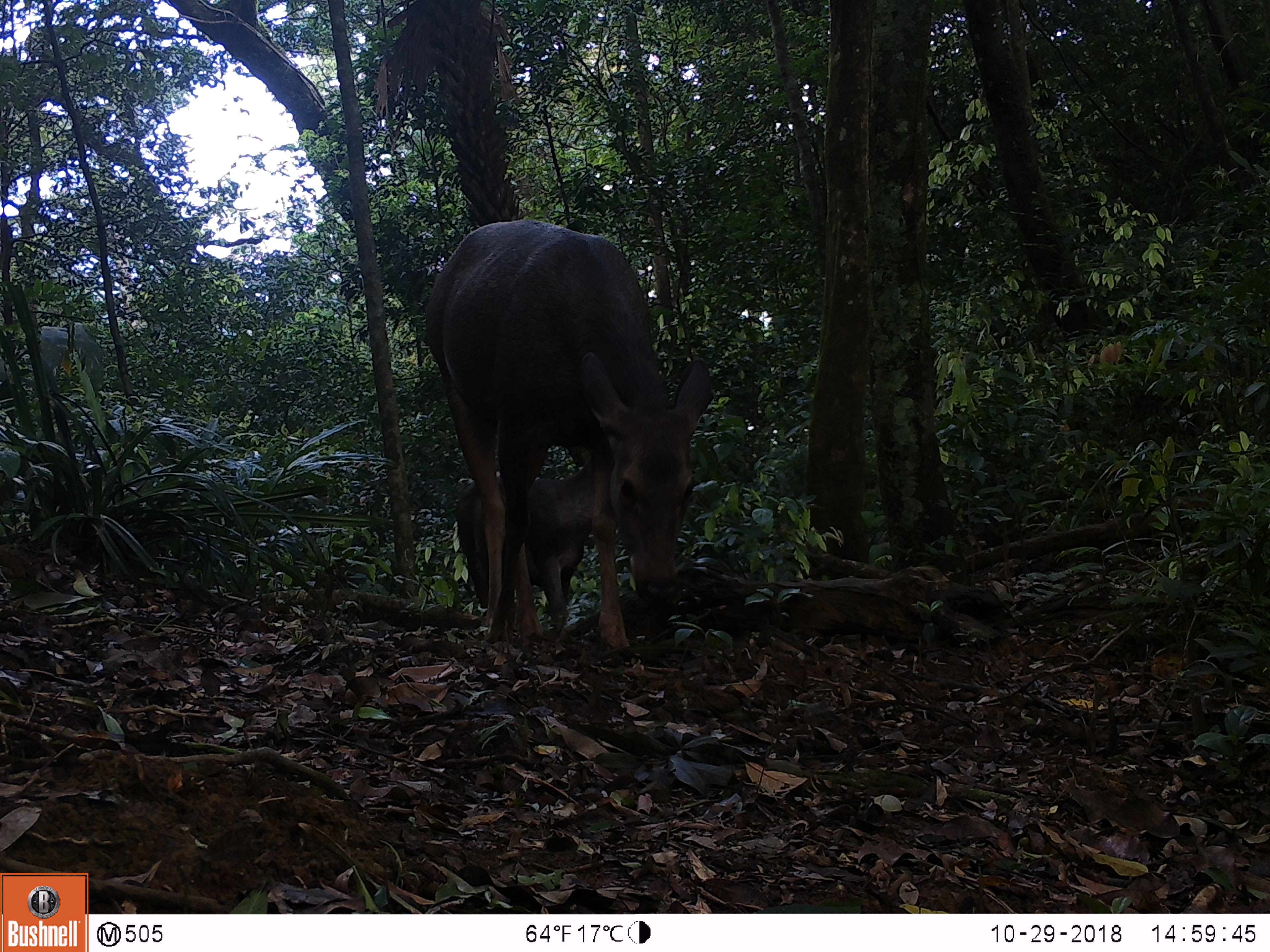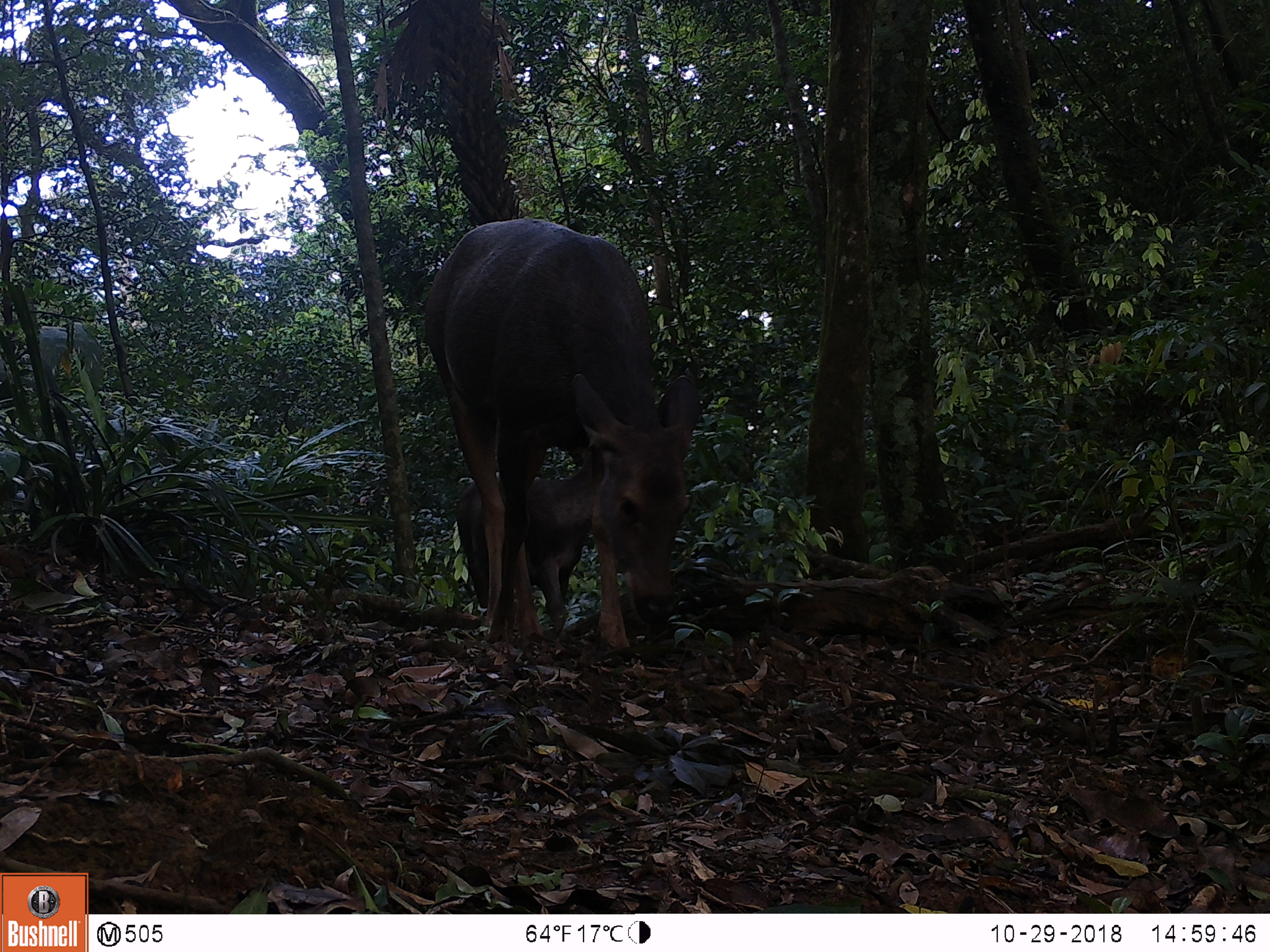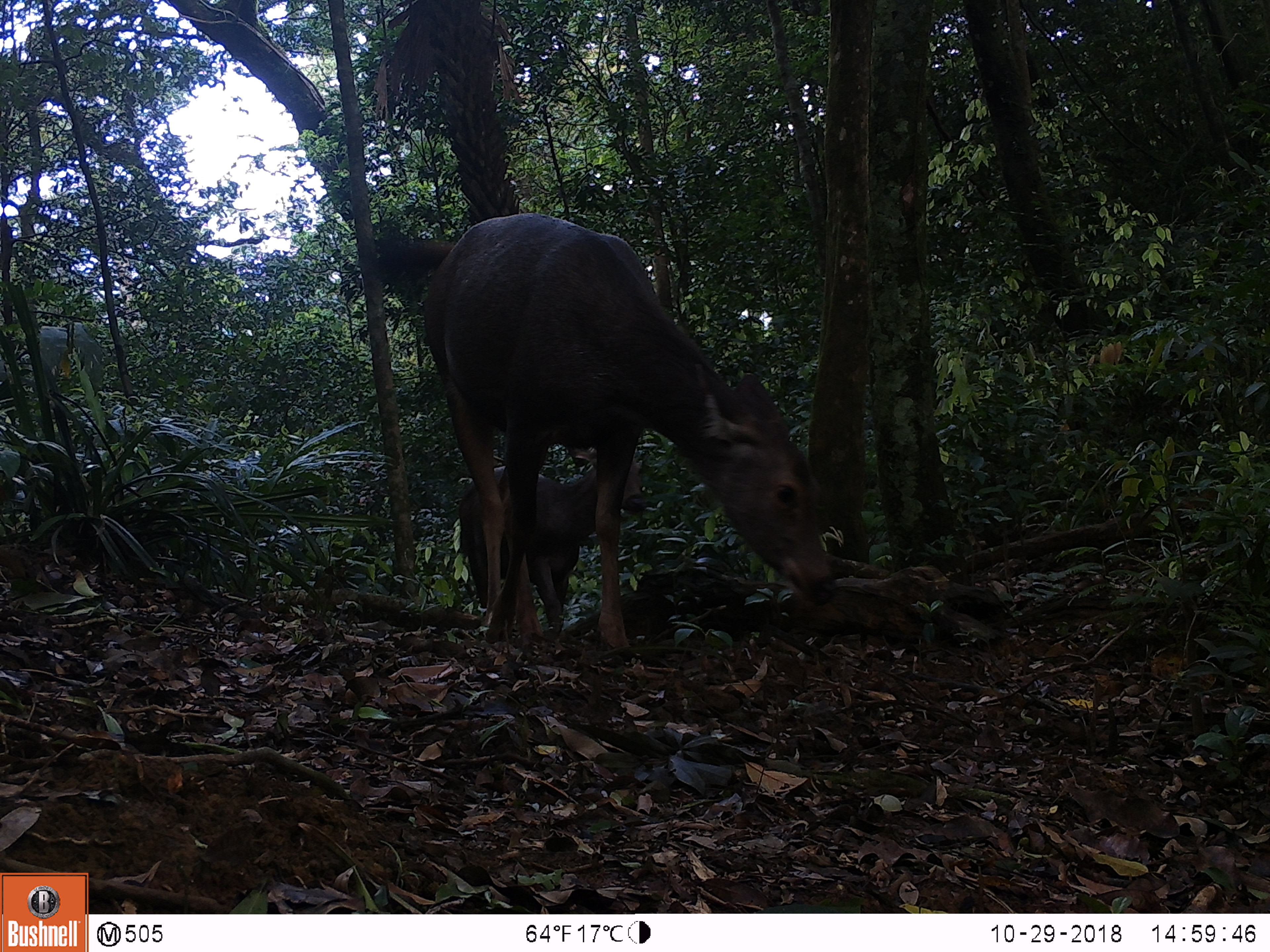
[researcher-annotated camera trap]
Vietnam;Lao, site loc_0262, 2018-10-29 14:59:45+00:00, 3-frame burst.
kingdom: Animalia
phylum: Chordata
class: Mammalia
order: Artiodactyla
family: Cervidae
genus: Rusa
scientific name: Rusa unicolor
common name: sambar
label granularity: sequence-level